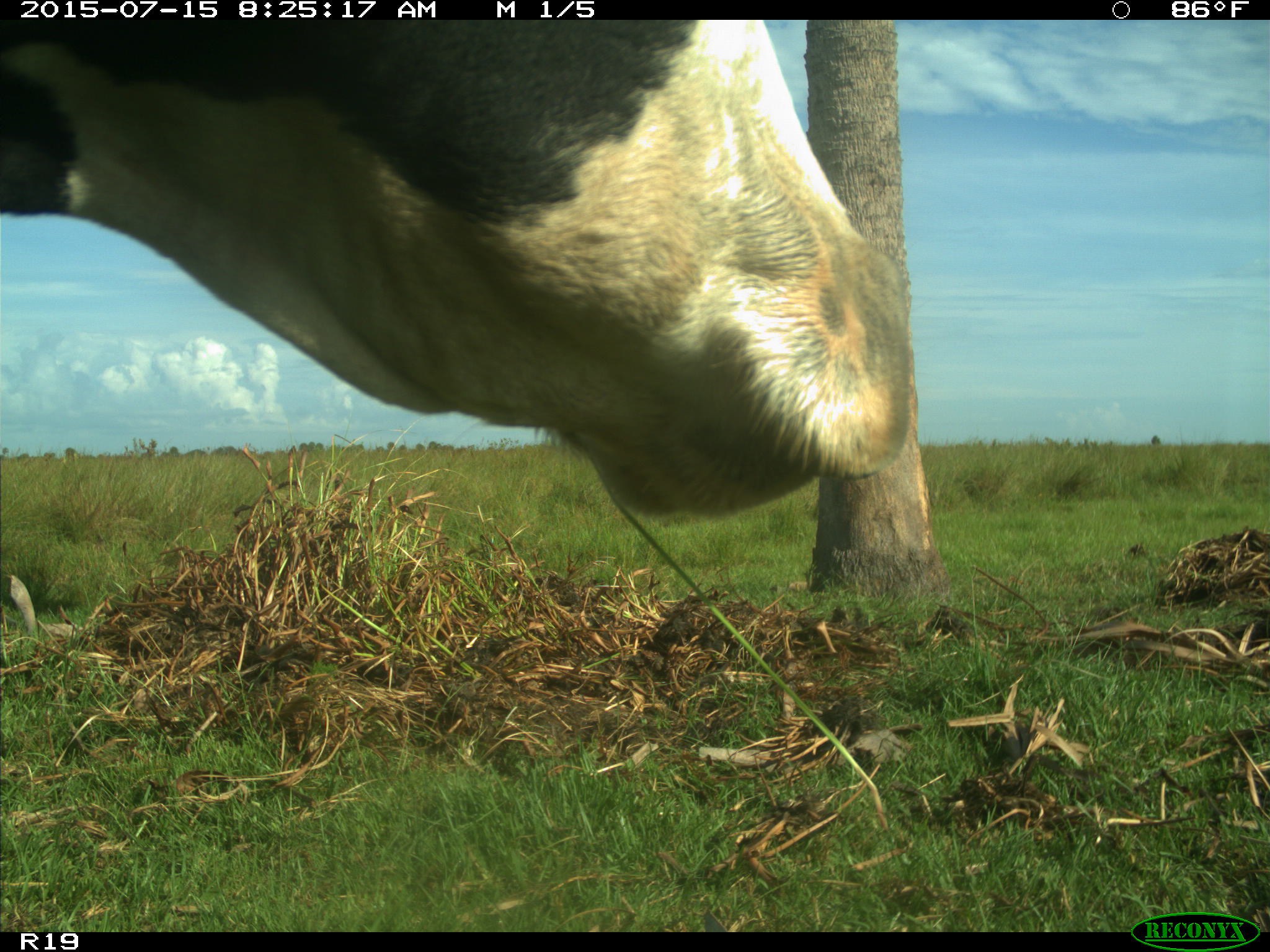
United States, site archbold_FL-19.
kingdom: Animalia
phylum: Chordata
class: Mammalia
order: Artiodactyla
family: Bovidae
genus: Bos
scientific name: Bos taurus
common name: domestic cow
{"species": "Bos taurus (domestic cow)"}